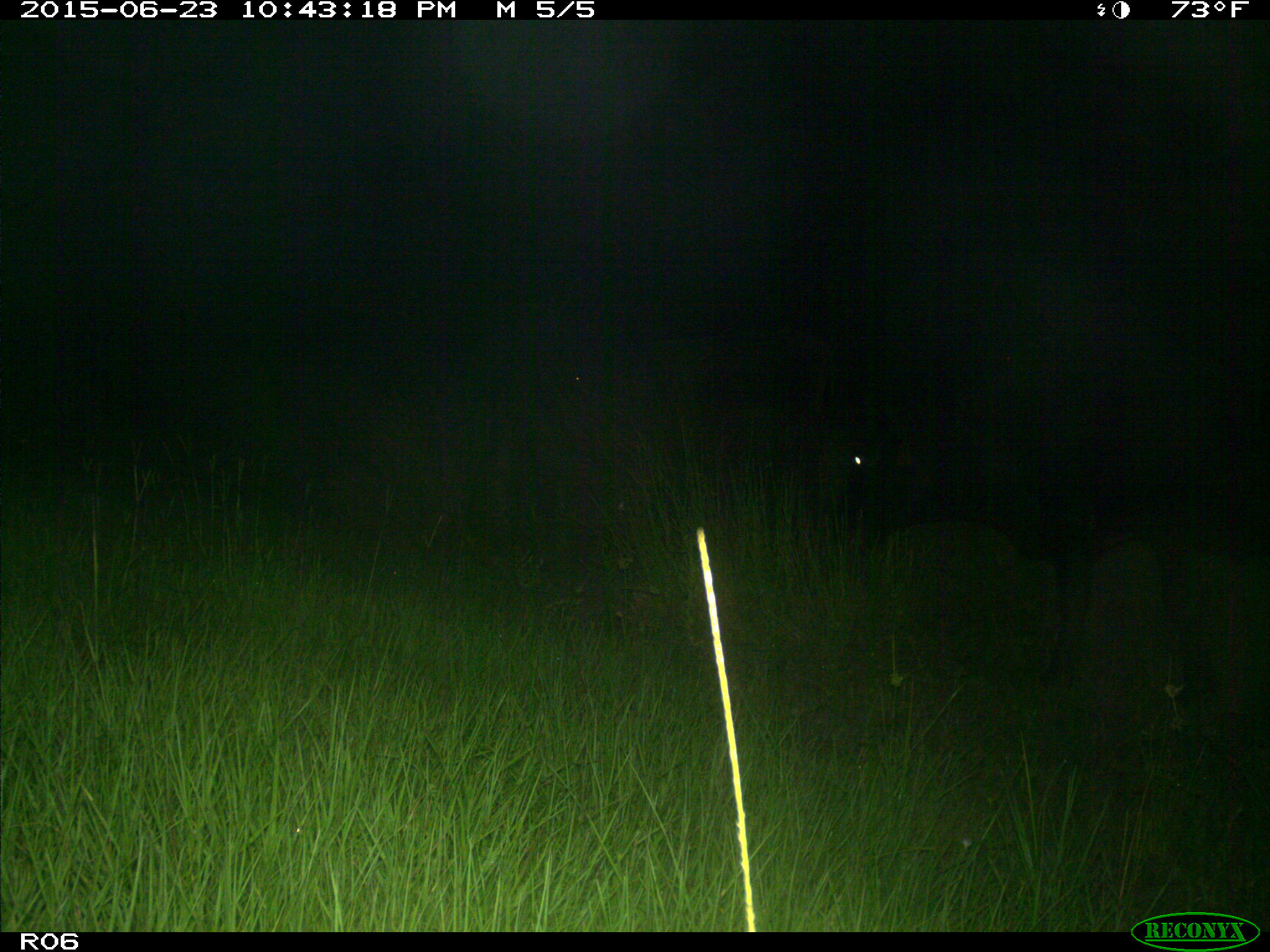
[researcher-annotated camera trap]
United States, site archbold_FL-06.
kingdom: Animalia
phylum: Chordata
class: Mammalia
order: Artiodactyla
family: Bovidae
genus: Bos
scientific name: Bos taurus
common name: domestic cow